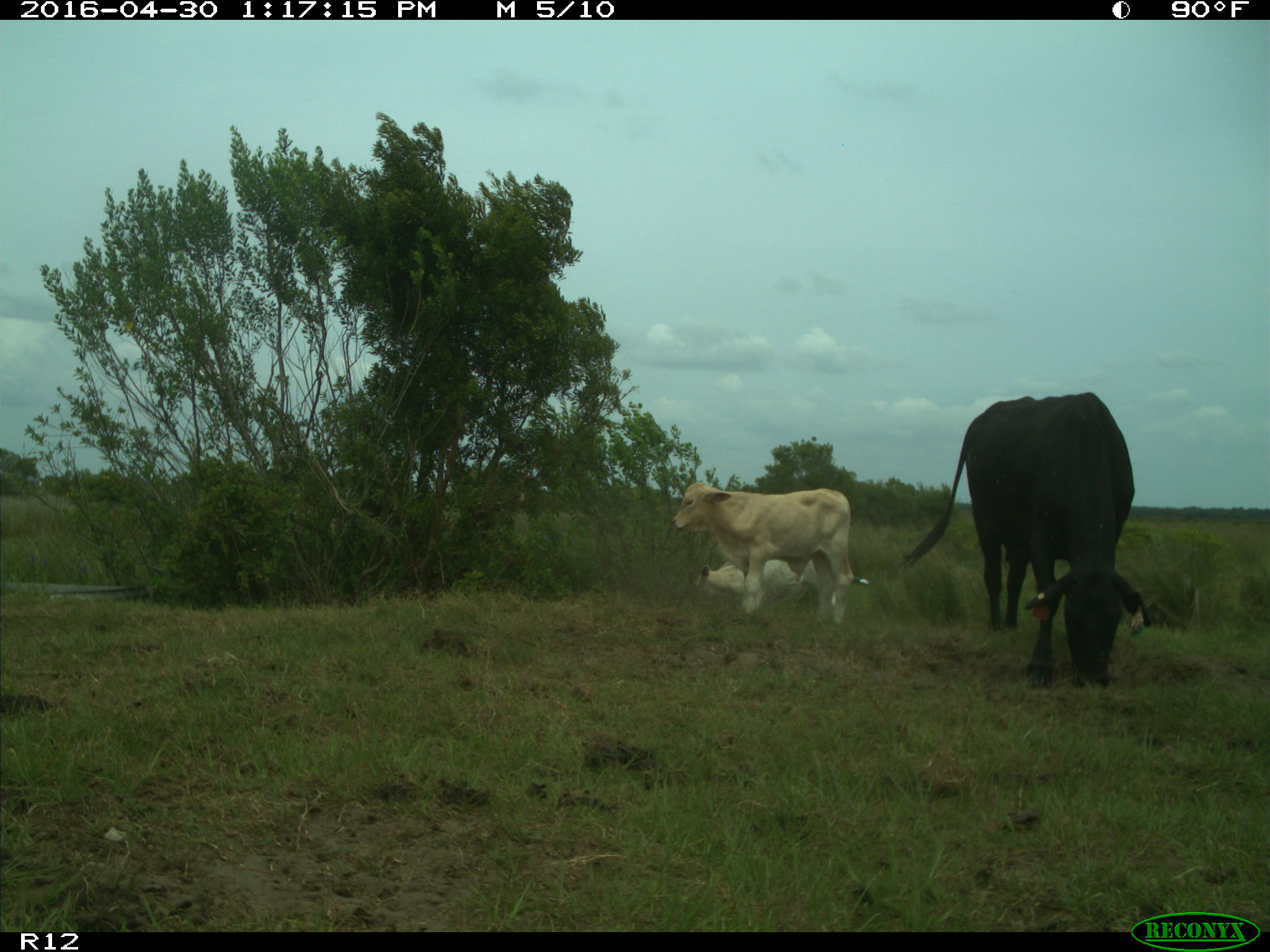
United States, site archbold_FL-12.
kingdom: Animalia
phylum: Chordata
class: Mammalia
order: Artiodactyla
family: Bovidae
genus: Bos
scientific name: Bos taurus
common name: domestic cow